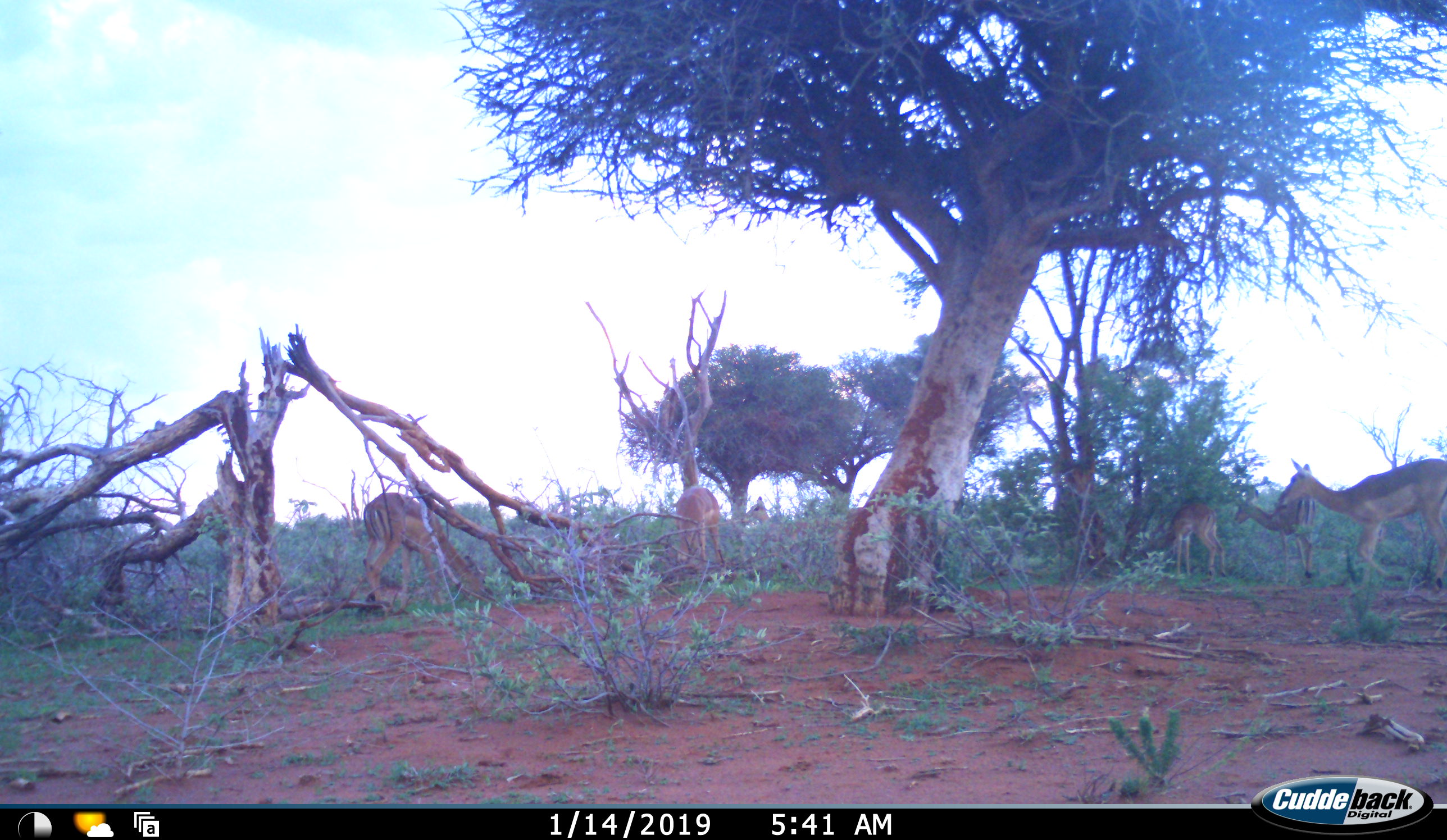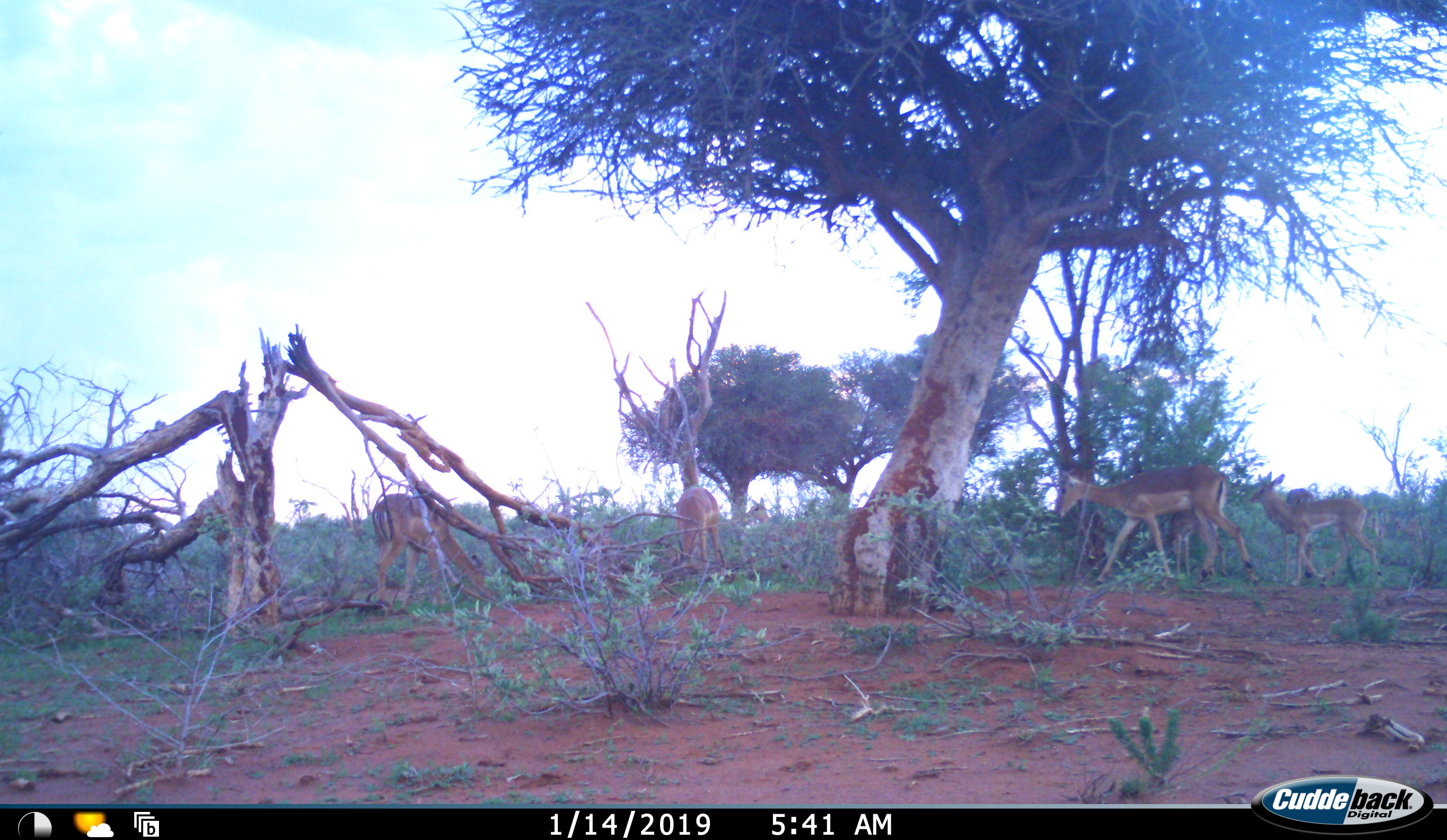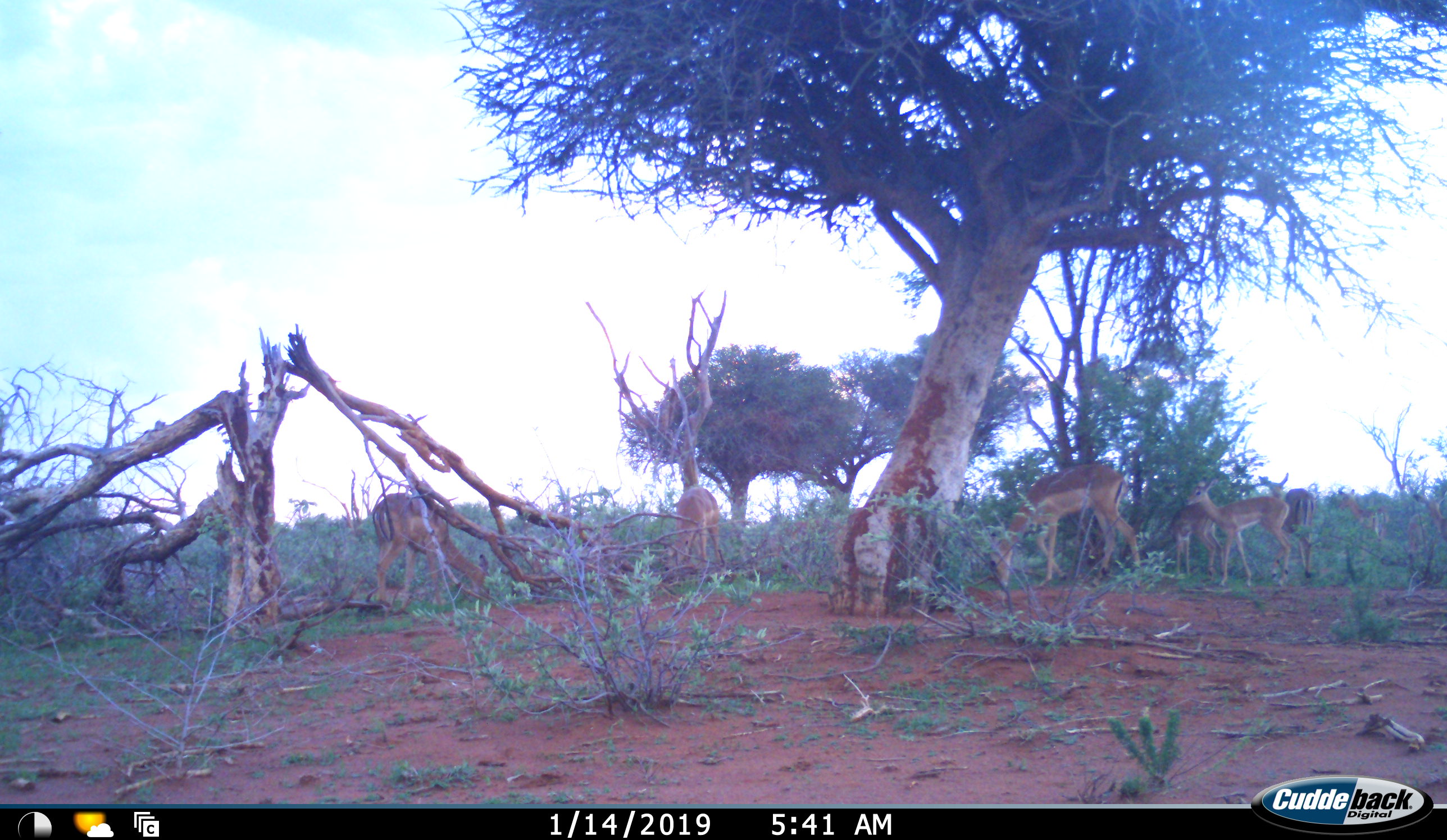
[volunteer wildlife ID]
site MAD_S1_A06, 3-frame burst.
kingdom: Animalia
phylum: Chordata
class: Mammalia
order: Artiodactyla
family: Bovidae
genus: Aepyceros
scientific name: Aepyceros melampus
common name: impala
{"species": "impala (Aepyceros melampus)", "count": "8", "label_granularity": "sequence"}